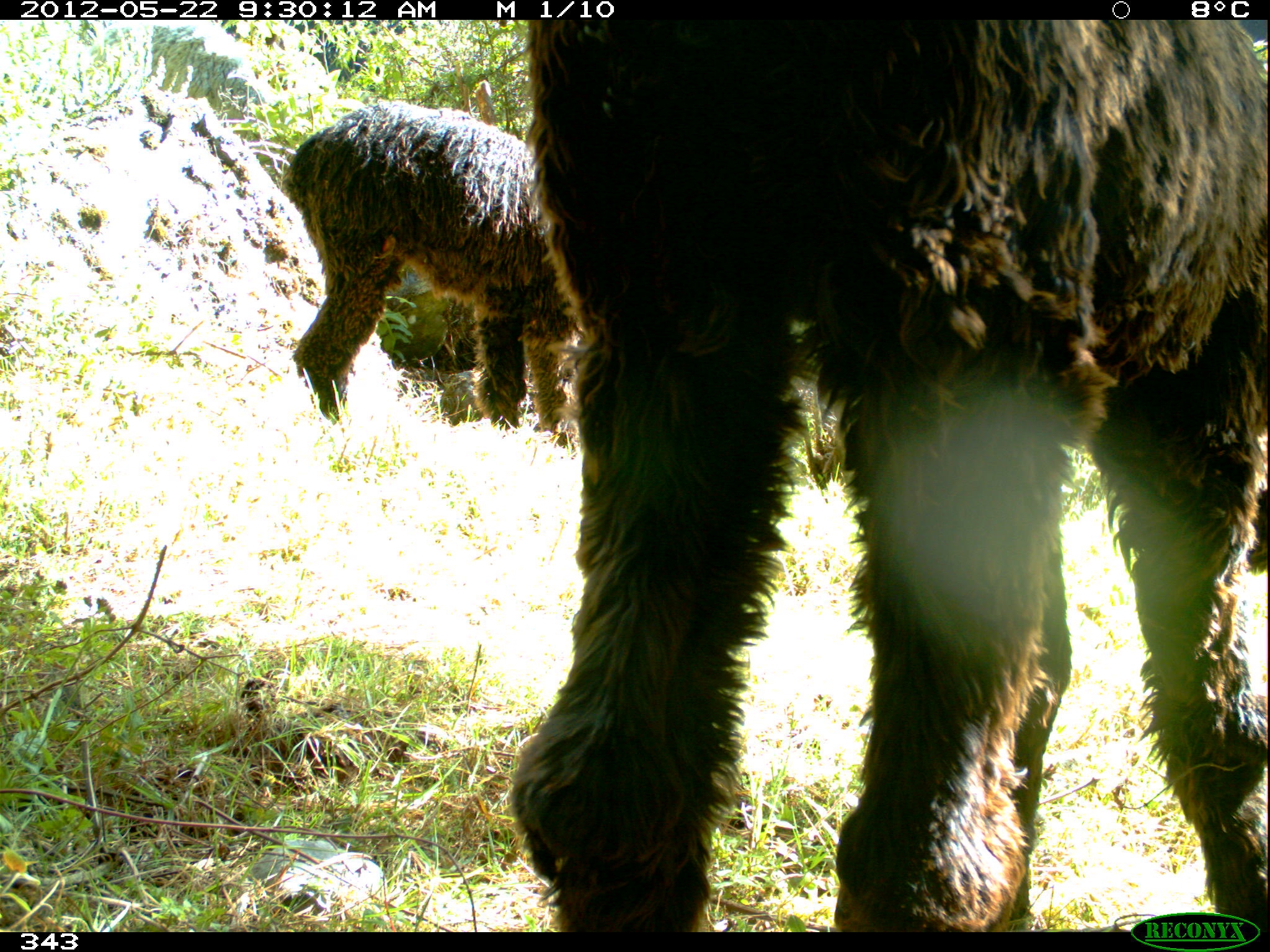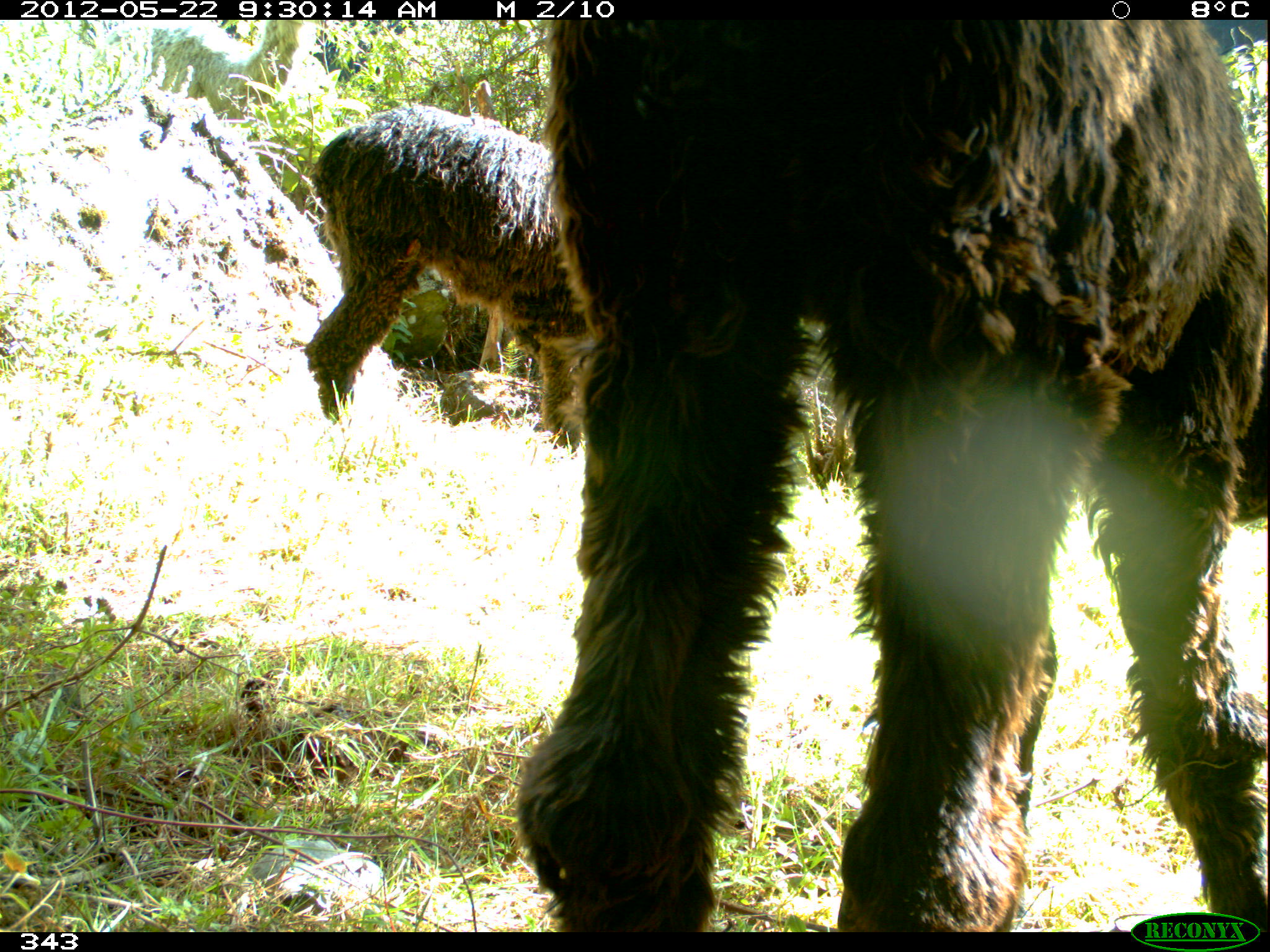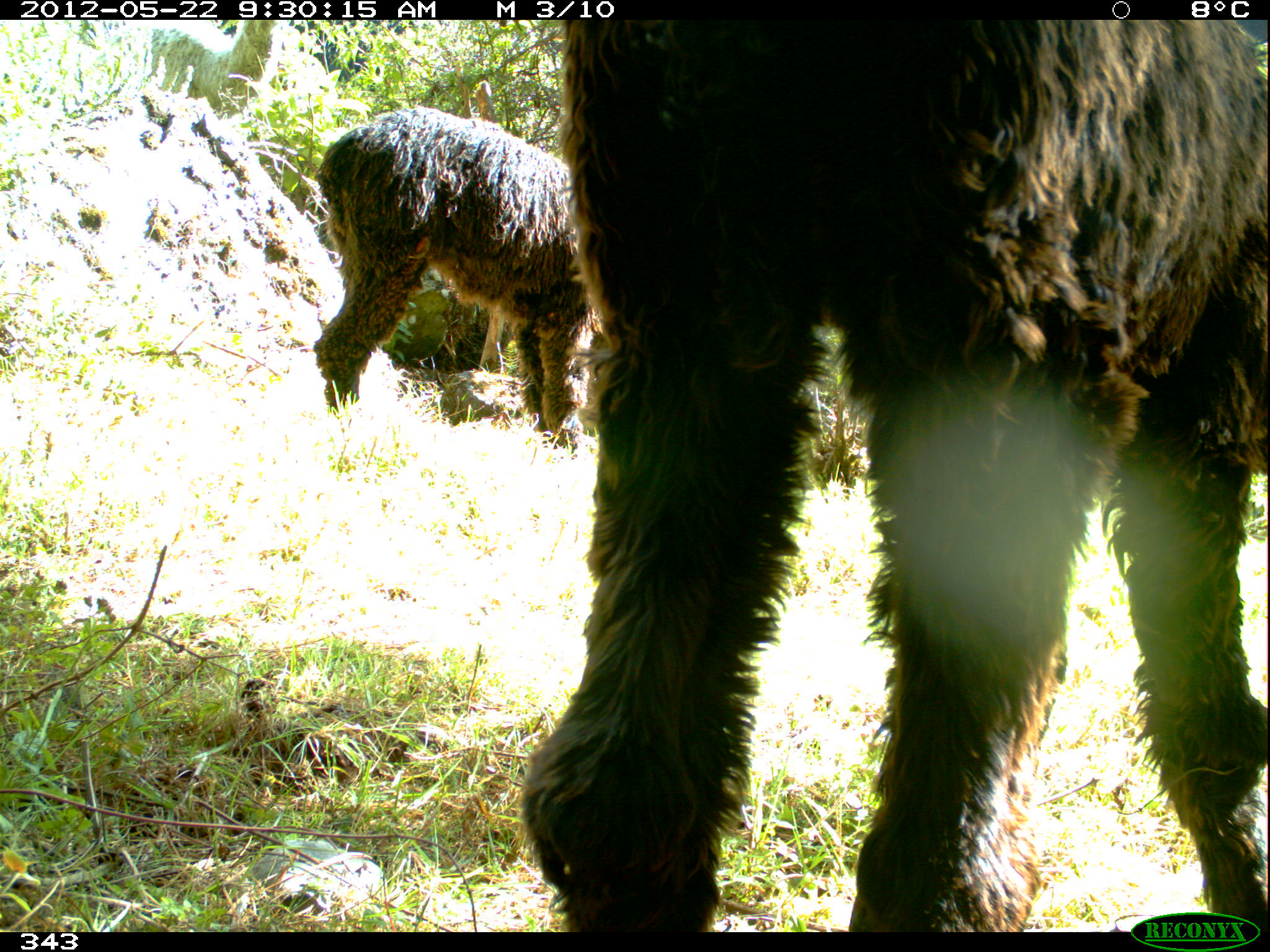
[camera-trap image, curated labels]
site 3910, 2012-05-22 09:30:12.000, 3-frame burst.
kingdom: Animalia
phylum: Chordata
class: Mammalia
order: Artiodactyla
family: Camelidae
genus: Vicugna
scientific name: Vicugna pacos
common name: alpaca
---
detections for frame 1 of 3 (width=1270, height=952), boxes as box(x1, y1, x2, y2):
vicugna pacos: box(505, 20, 1267, 932); box(279, 99, 578, 448)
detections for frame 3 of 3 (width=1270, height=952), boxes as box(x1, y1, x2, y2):
vicugna pacos: box(515, 20, 1267, 932); box(312, 104, 601, 449)